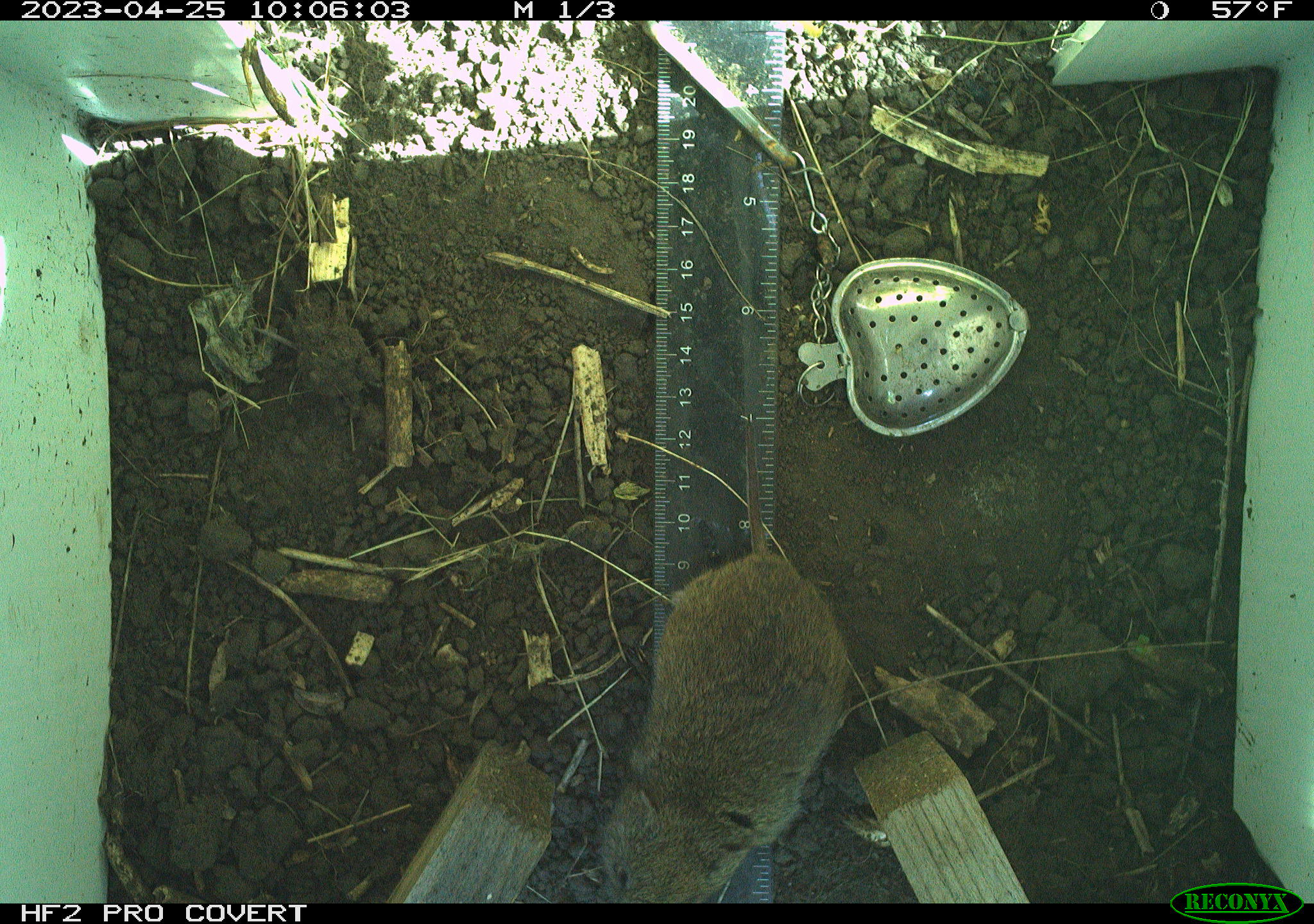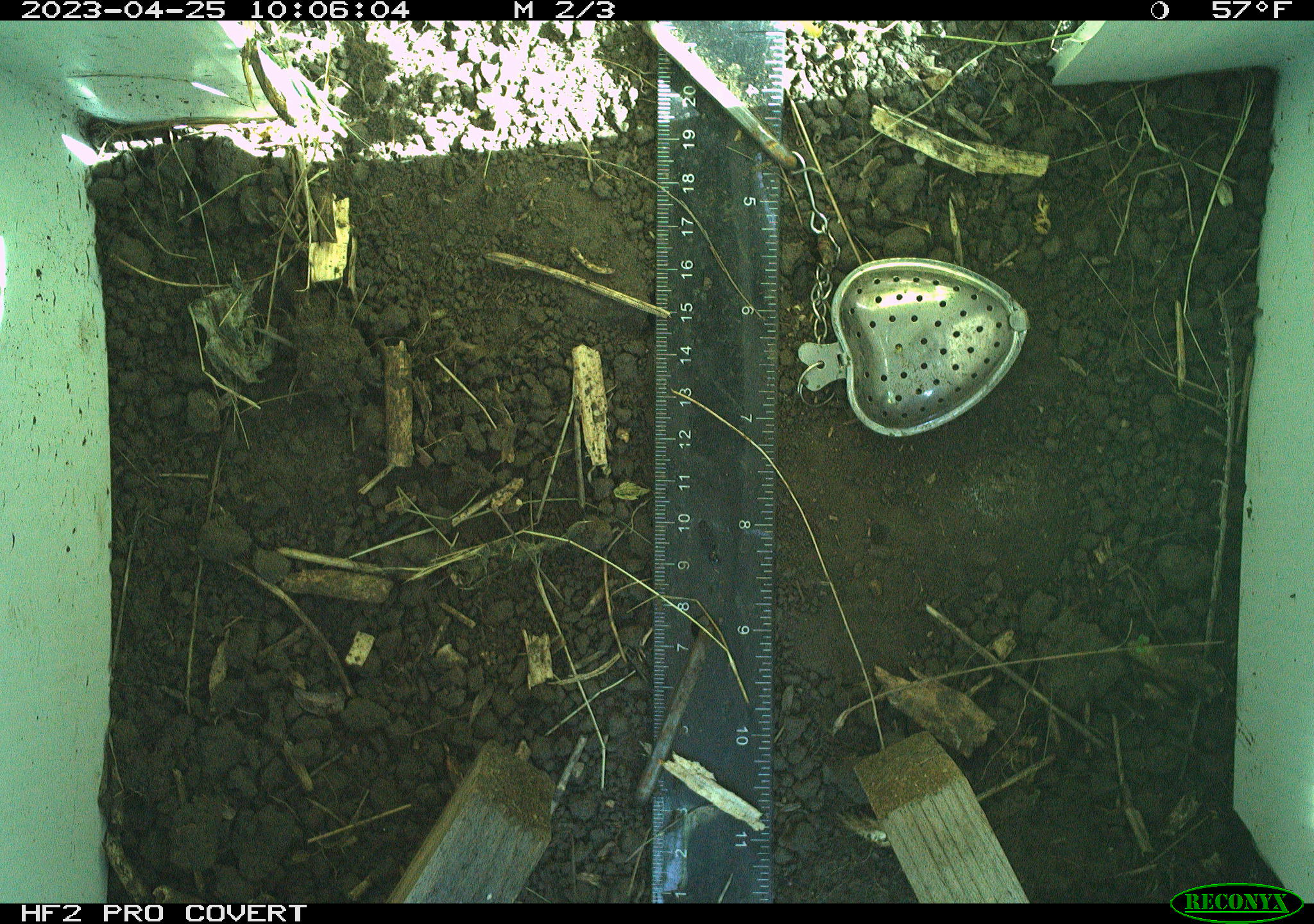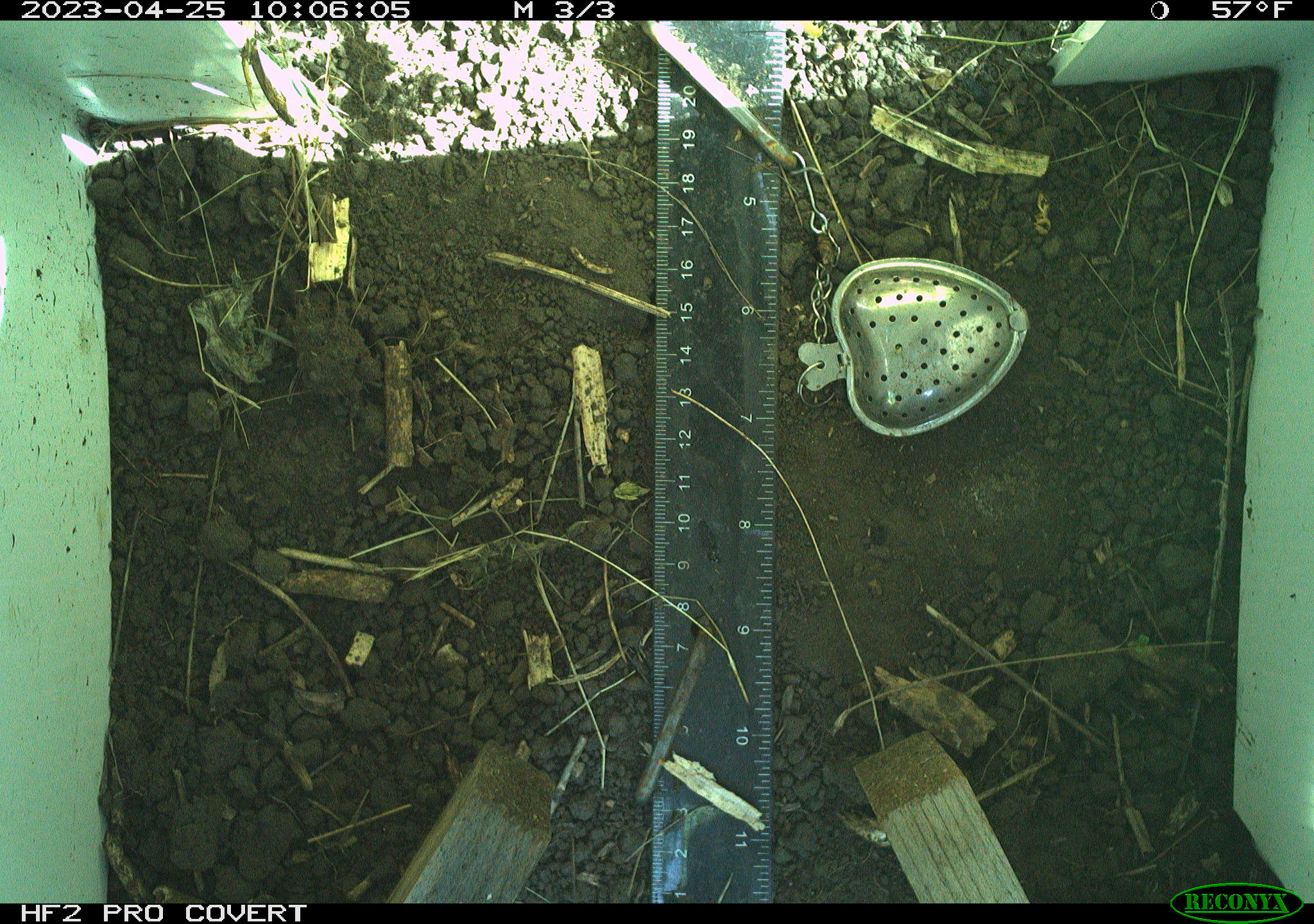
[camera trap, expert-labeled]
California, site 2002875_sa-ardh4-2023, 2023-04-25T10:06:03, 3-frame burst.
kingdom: Animalia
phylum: Chordata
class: Mammalia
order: Rodentia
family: Cricetidae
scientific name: Arvicolinae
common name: voles, lemmings, and muskrats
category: arvicolinae subfamily